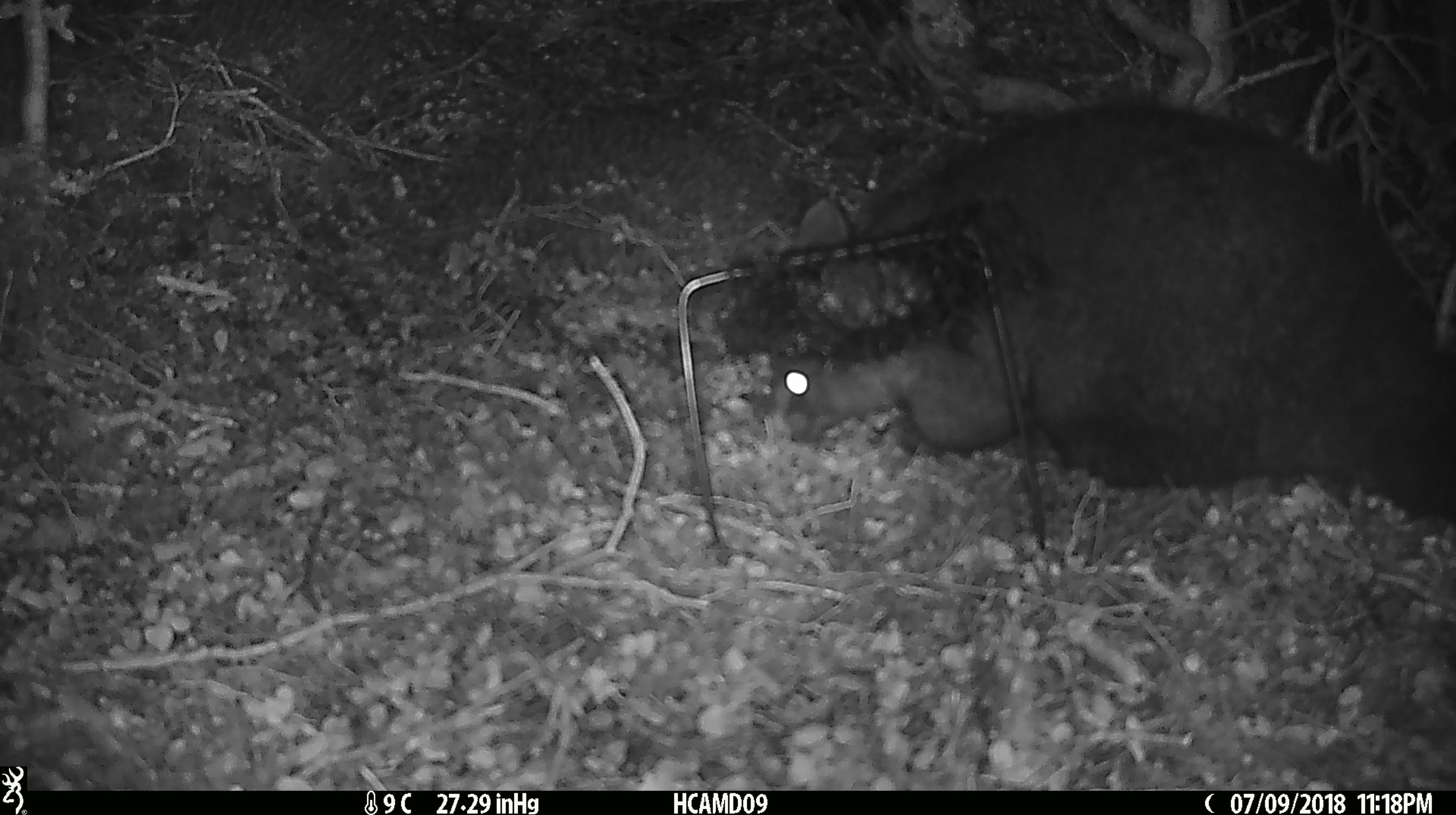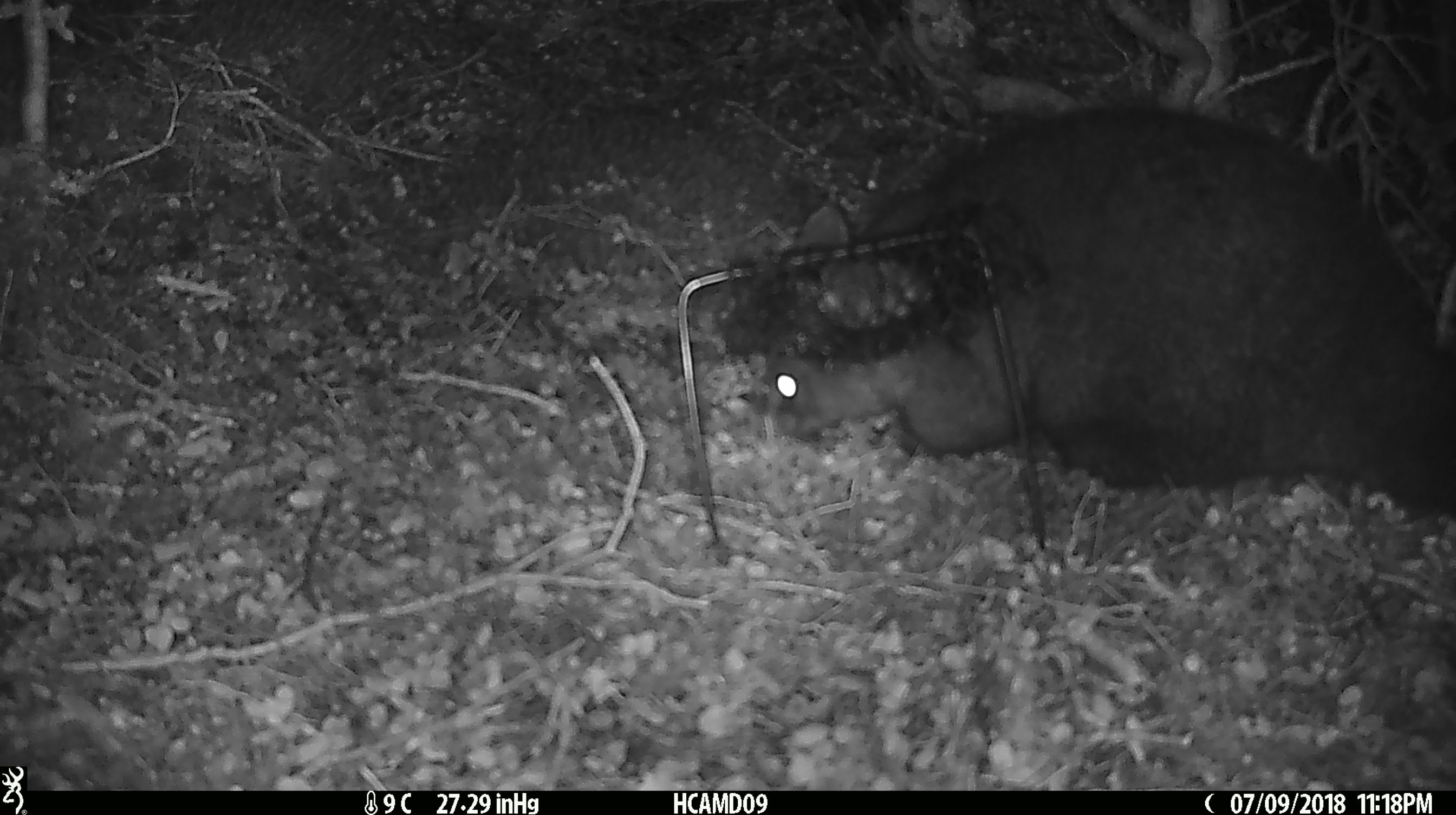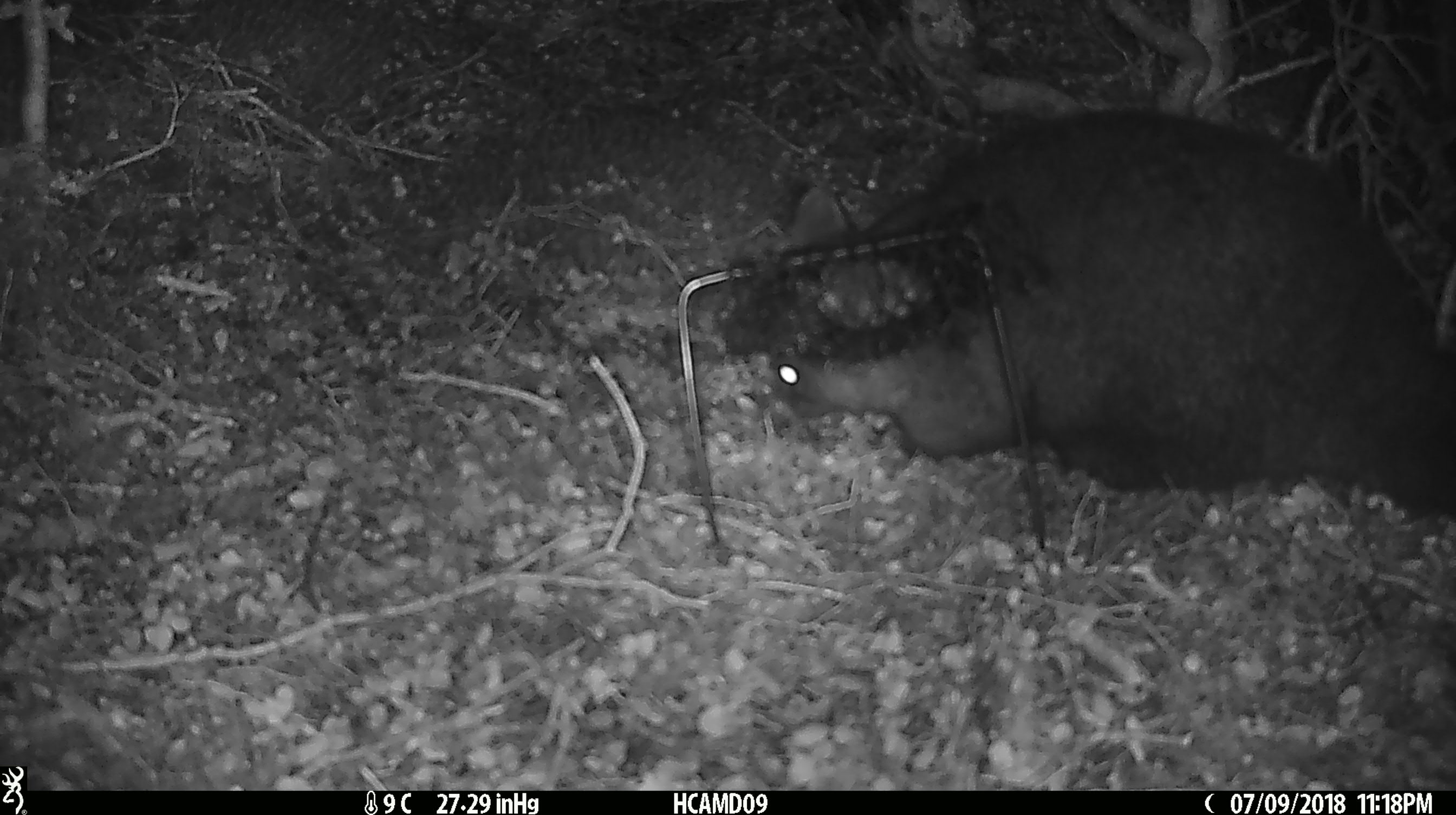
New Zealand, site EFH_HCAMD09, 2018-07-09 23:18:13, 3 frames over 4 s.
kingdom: Animalia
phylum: Chordata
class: Mammalia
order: Diprotodontia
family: Phalangeridae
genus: Trichosurus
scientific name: Trichosurus vulpecula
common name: common brushtail possum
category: possum